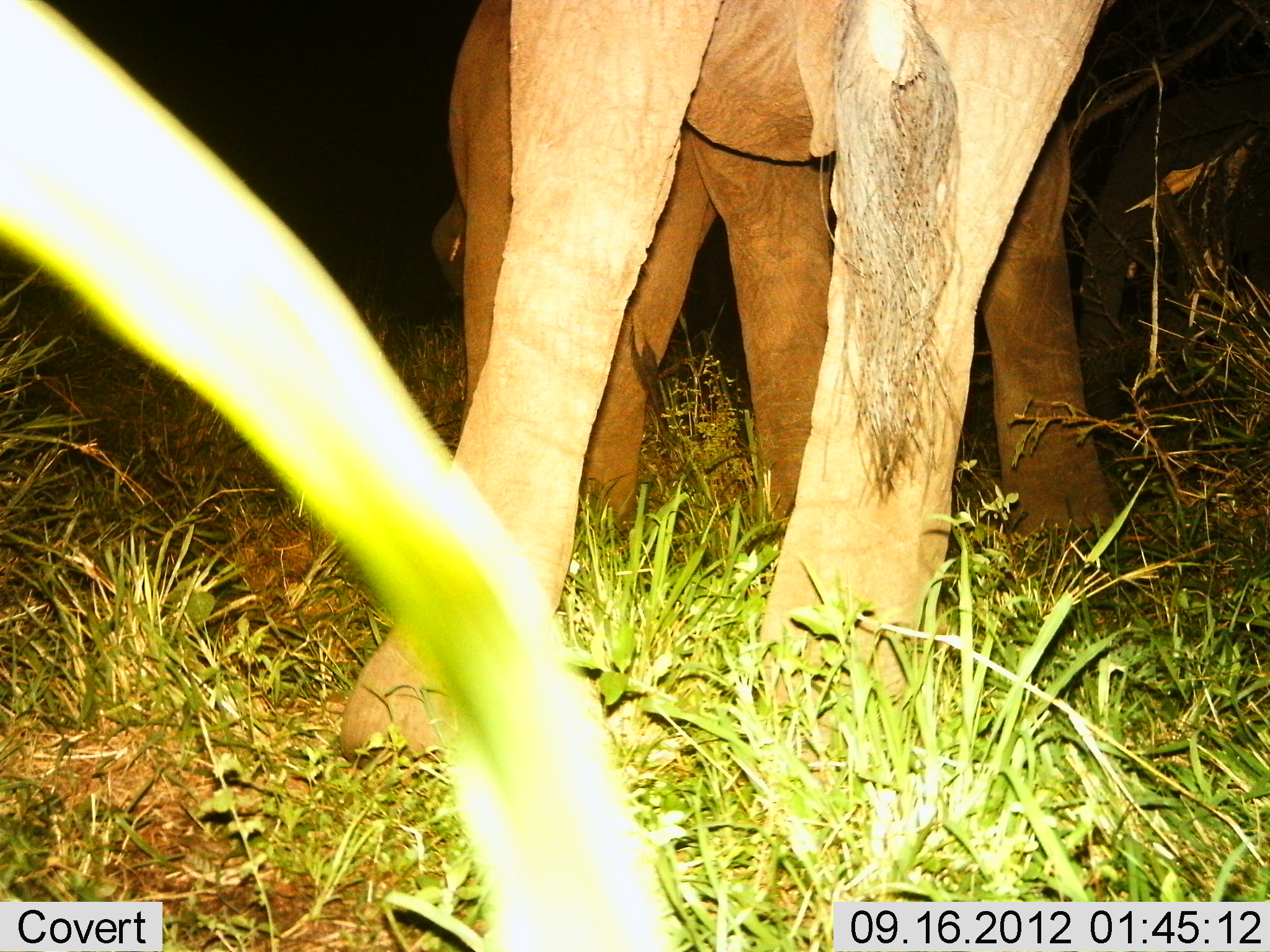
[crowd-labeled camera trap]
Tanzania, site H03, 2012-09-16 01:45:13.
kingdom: Animalia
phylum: Chordata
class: Mammalia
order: Proboscidea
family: Elephantidae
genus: Loxodonta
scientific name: Loxodonta africana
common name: african bush elephant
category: elephant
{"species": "elephant (african bush elephant) (Loxodonta africana)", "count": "2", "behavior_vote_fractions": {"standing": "100%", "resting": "0%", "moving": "0%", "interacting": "0%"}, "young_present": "10%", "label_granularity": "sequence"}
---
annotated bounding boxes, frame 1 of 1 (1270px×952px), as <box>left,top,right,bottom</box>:
animal: <box>339,0,1117,767</box>; <box>406,0,1137,544</box>